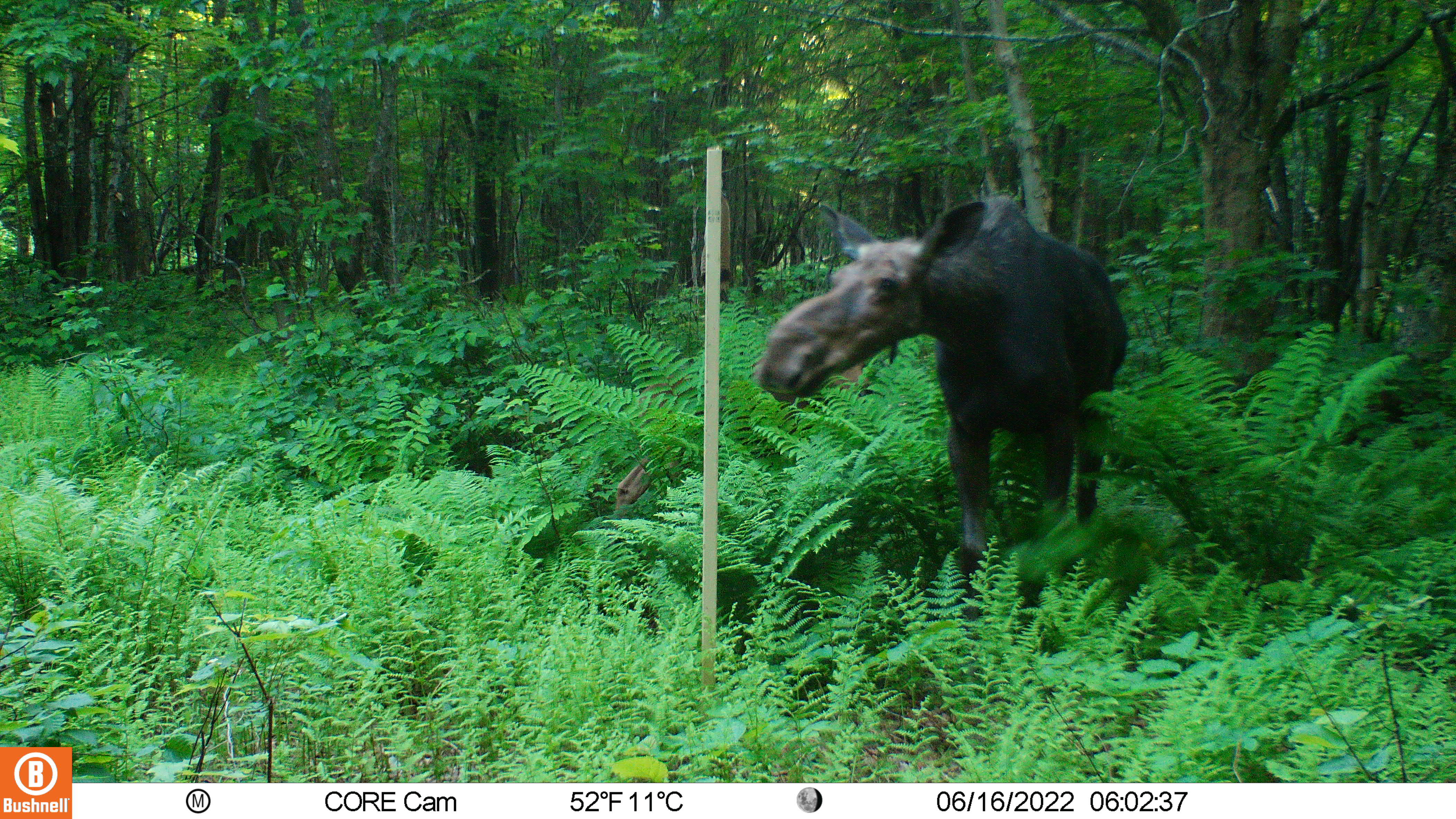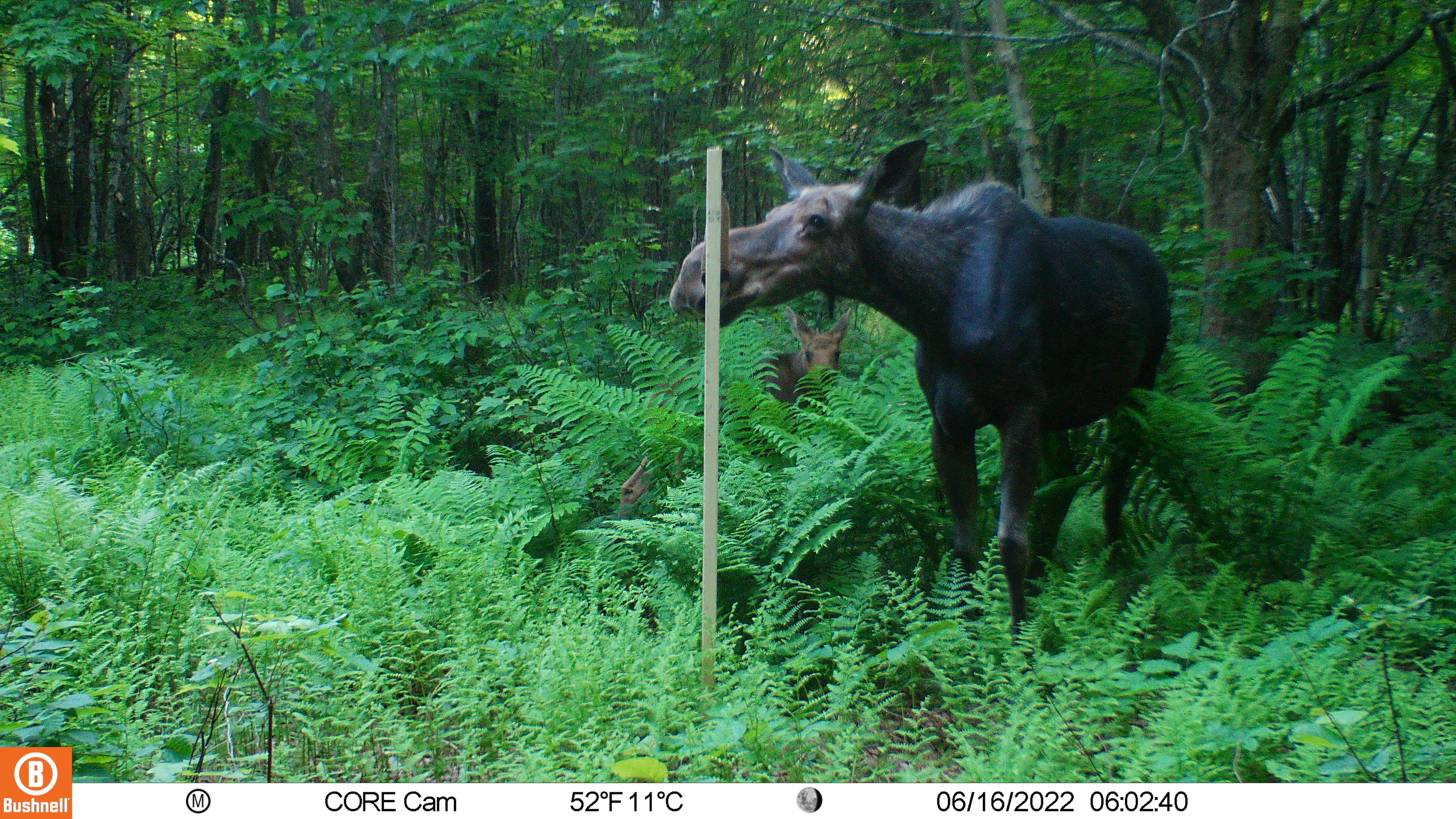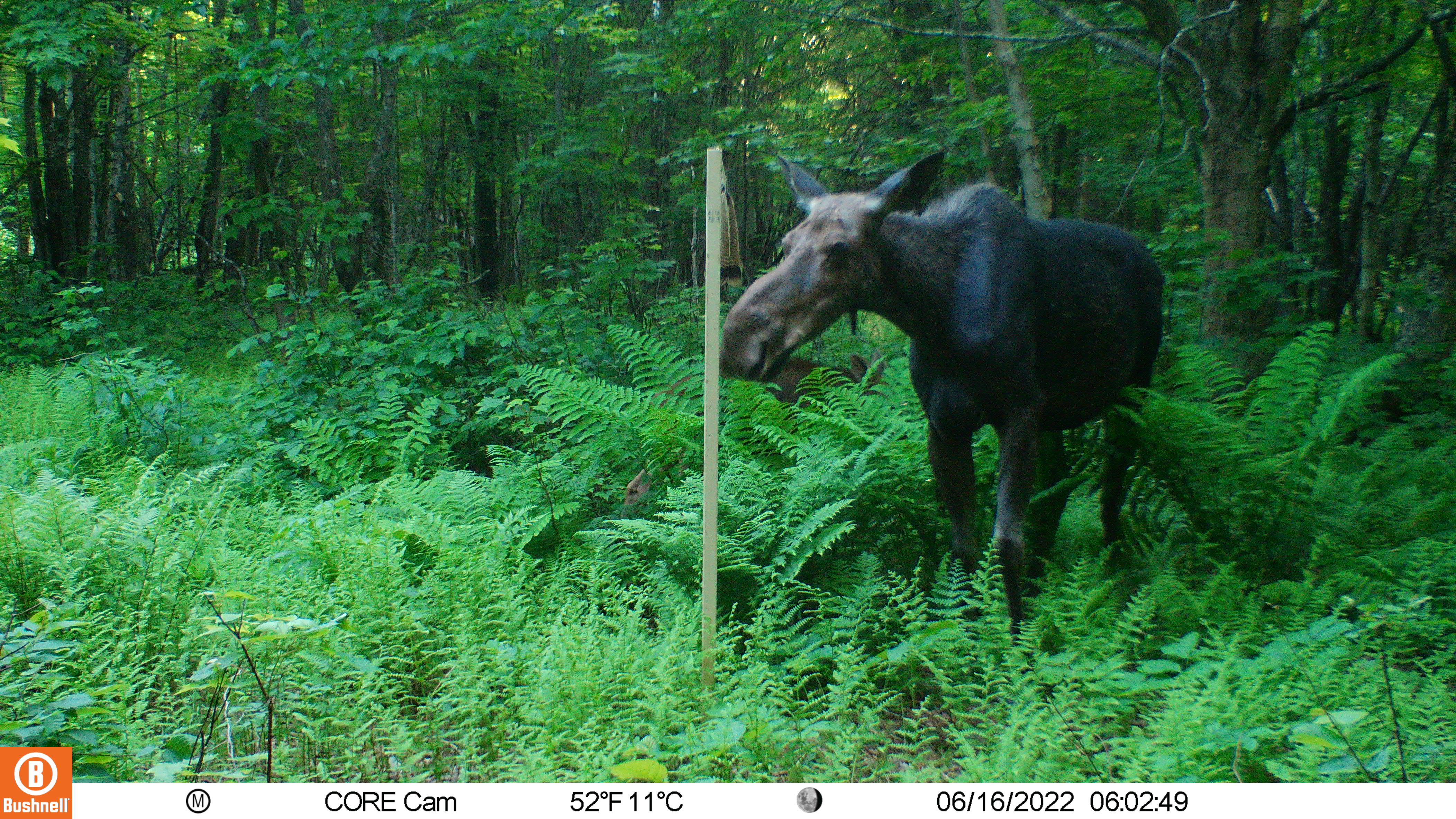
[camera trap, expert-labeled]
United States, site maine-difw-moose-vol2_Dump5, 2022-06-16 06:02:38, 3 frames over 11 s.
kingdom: Animalia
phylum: Chordata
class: Mammalia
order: Artiodactyla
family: Cervidae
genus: Alces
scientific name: Alces alces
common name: moose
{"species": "moose (Alces alces)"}